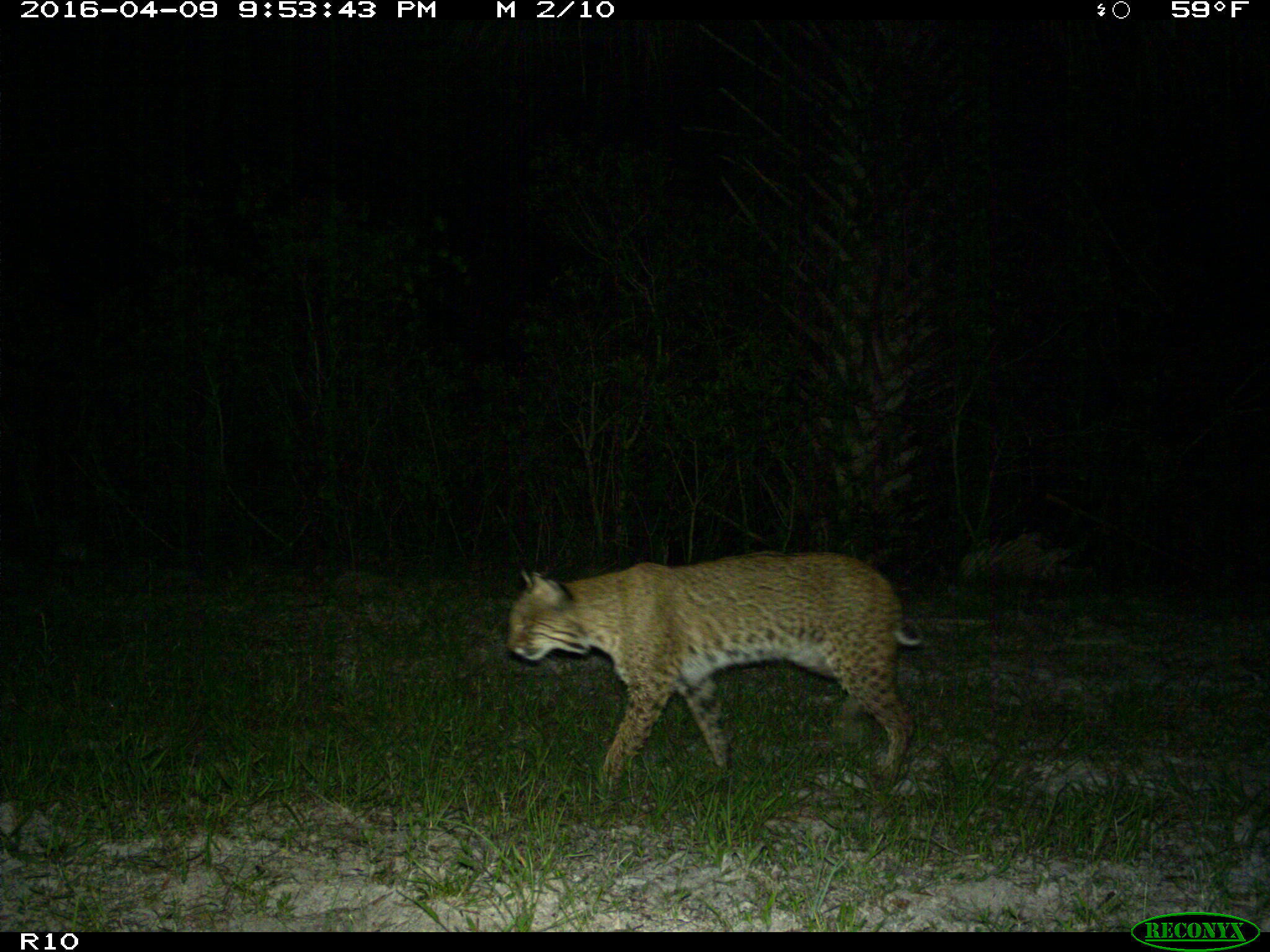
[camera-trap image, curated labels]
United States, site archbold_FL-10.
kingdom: Animalia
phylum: Chordata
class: Mammalia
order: Carnivora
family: Felidae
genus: Lynx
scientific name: Lynx rufus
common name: bobcat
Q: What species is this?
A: Lynx rufus (bobcat).